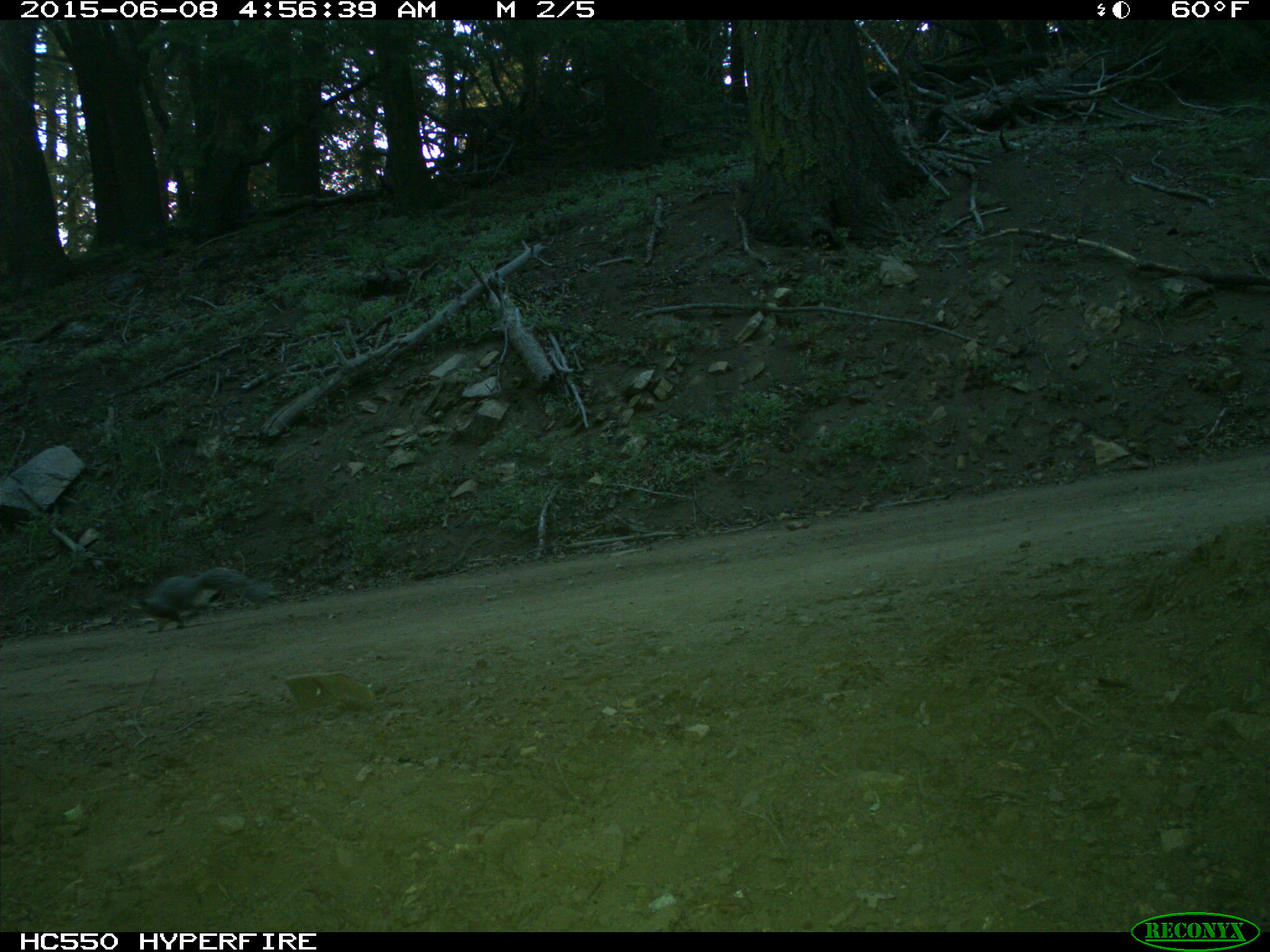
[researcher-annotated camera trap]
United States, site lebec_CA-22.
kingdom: Animalia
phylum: Chordata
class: Mammalia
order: Rodentia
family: Sciuridae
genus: Sciurus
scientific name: Sciurus carolinensis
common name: eastern gray squirrel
Sciurus carolinensis (eastern gray squirrel).